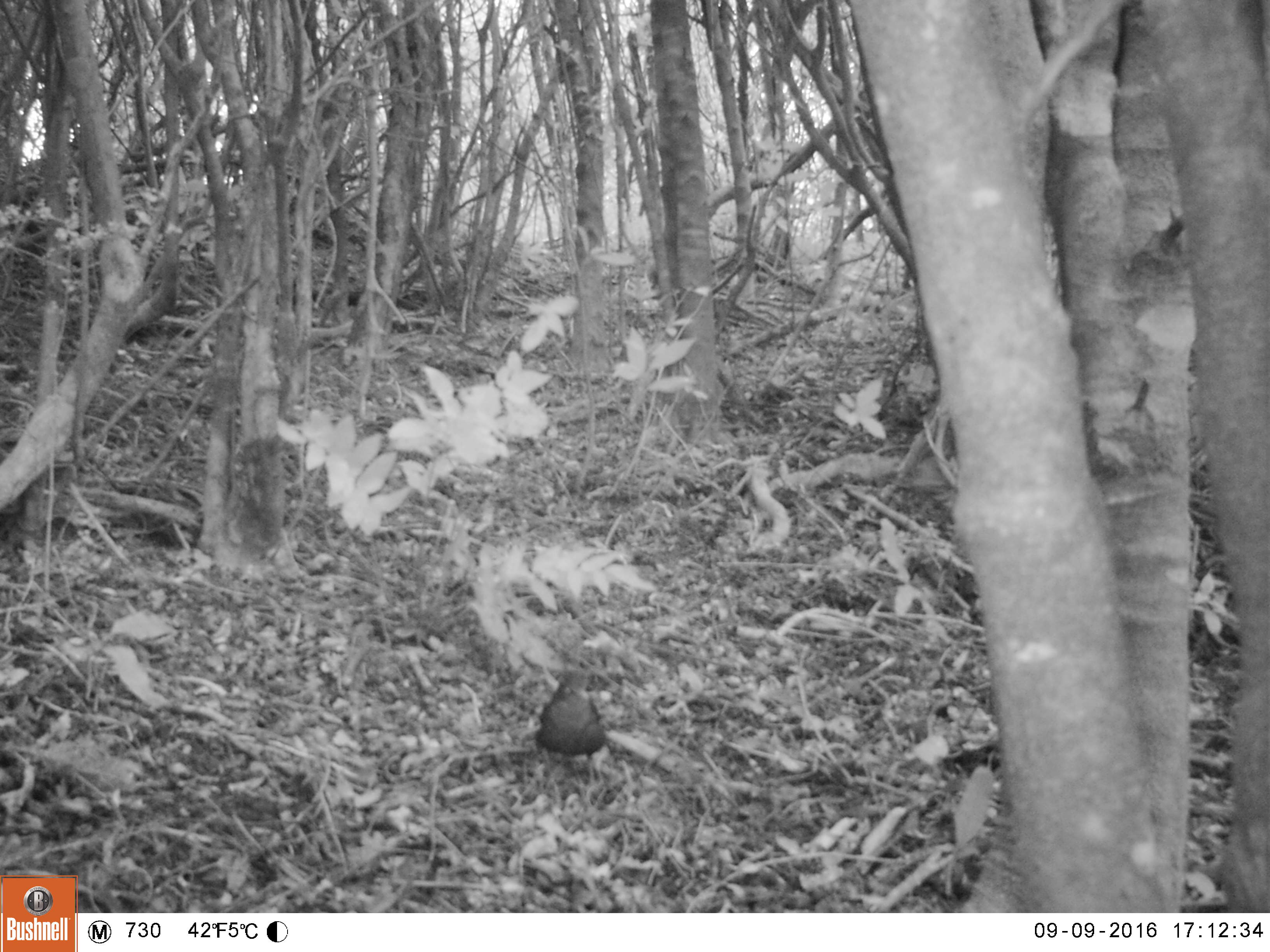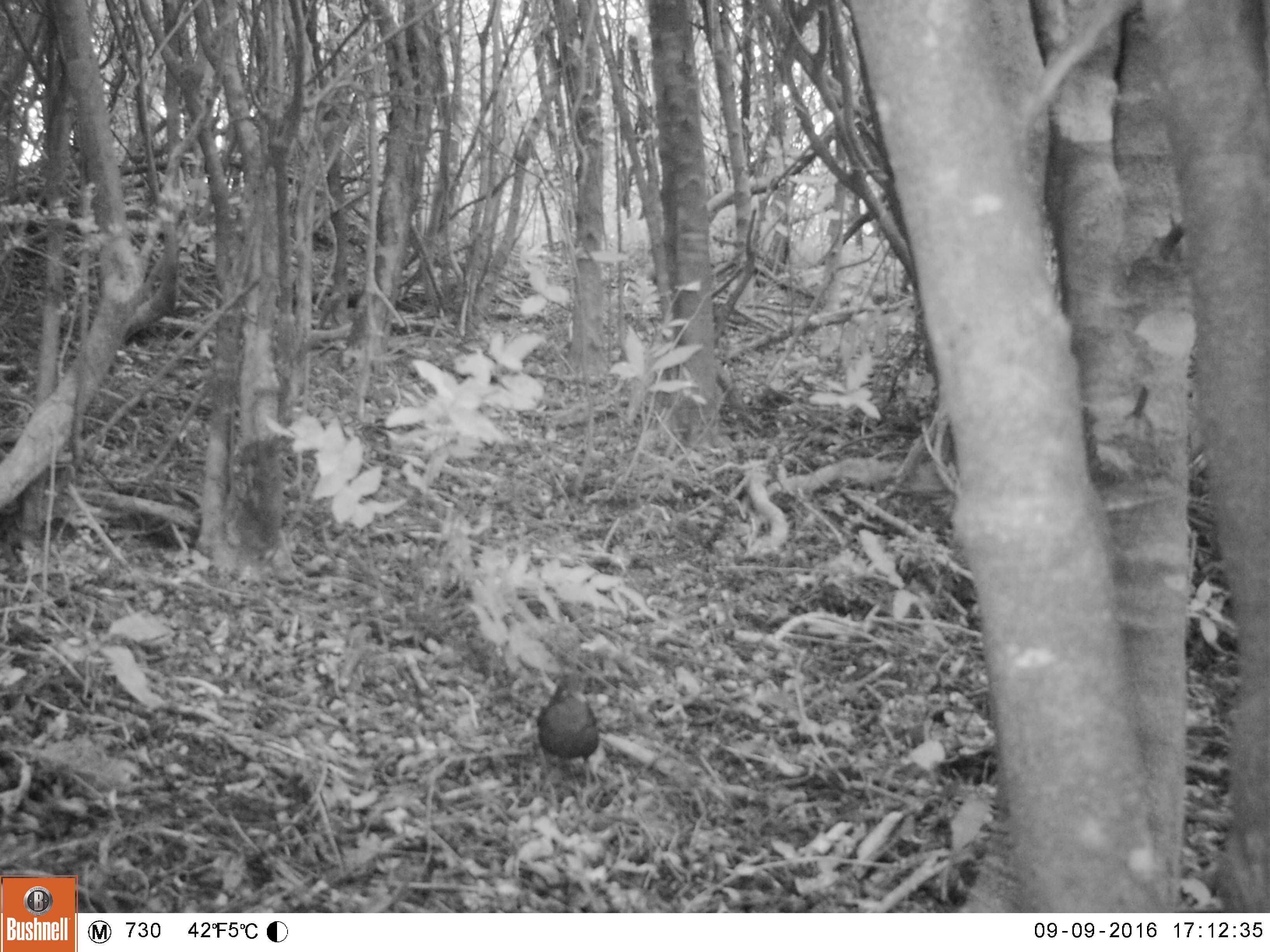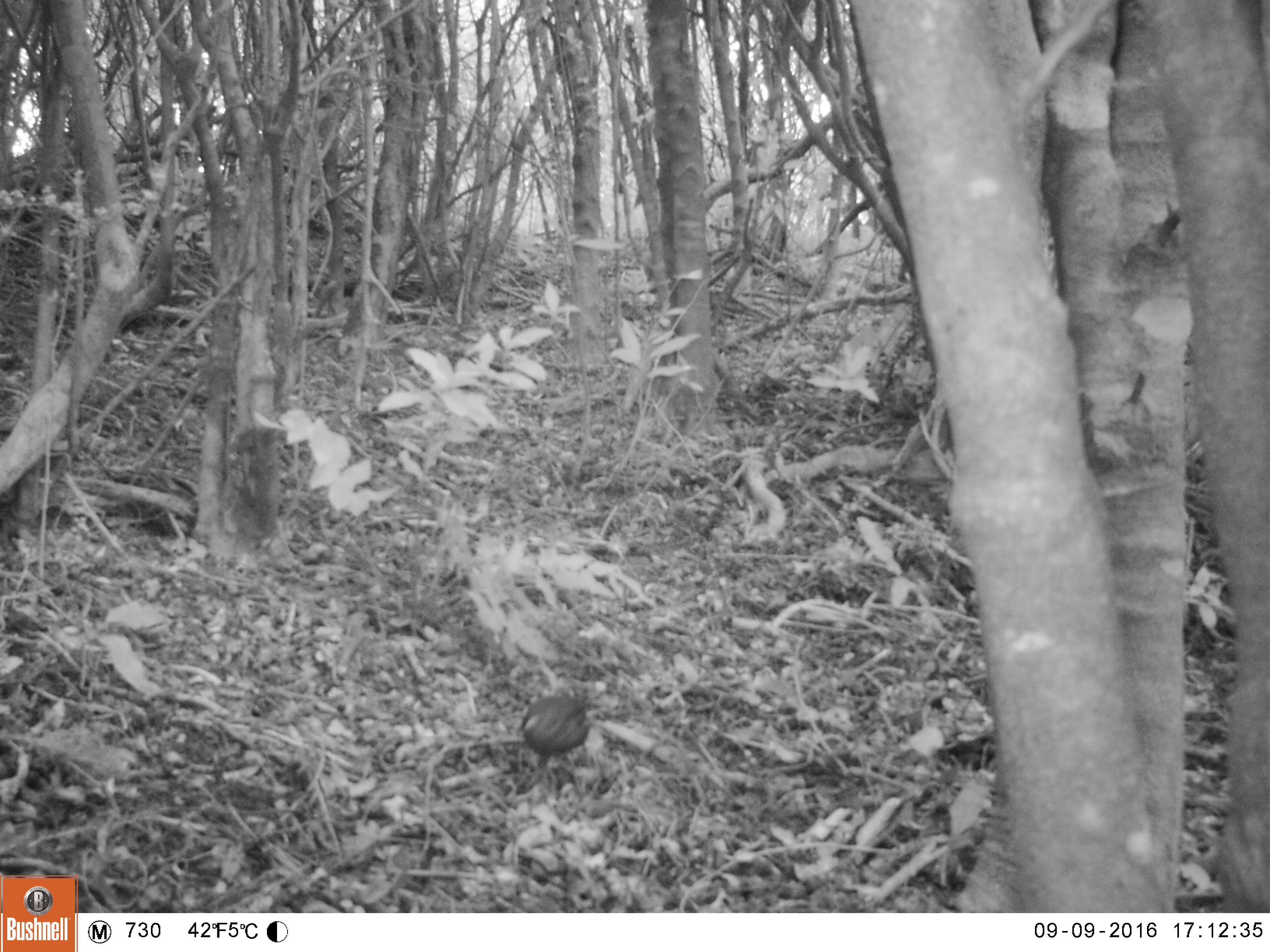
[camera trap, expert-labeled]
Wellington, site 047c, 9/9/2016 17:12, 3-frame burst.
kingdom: Animalia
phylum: Chordata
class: Aves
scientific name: Aves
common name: bird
Bird (Aves).